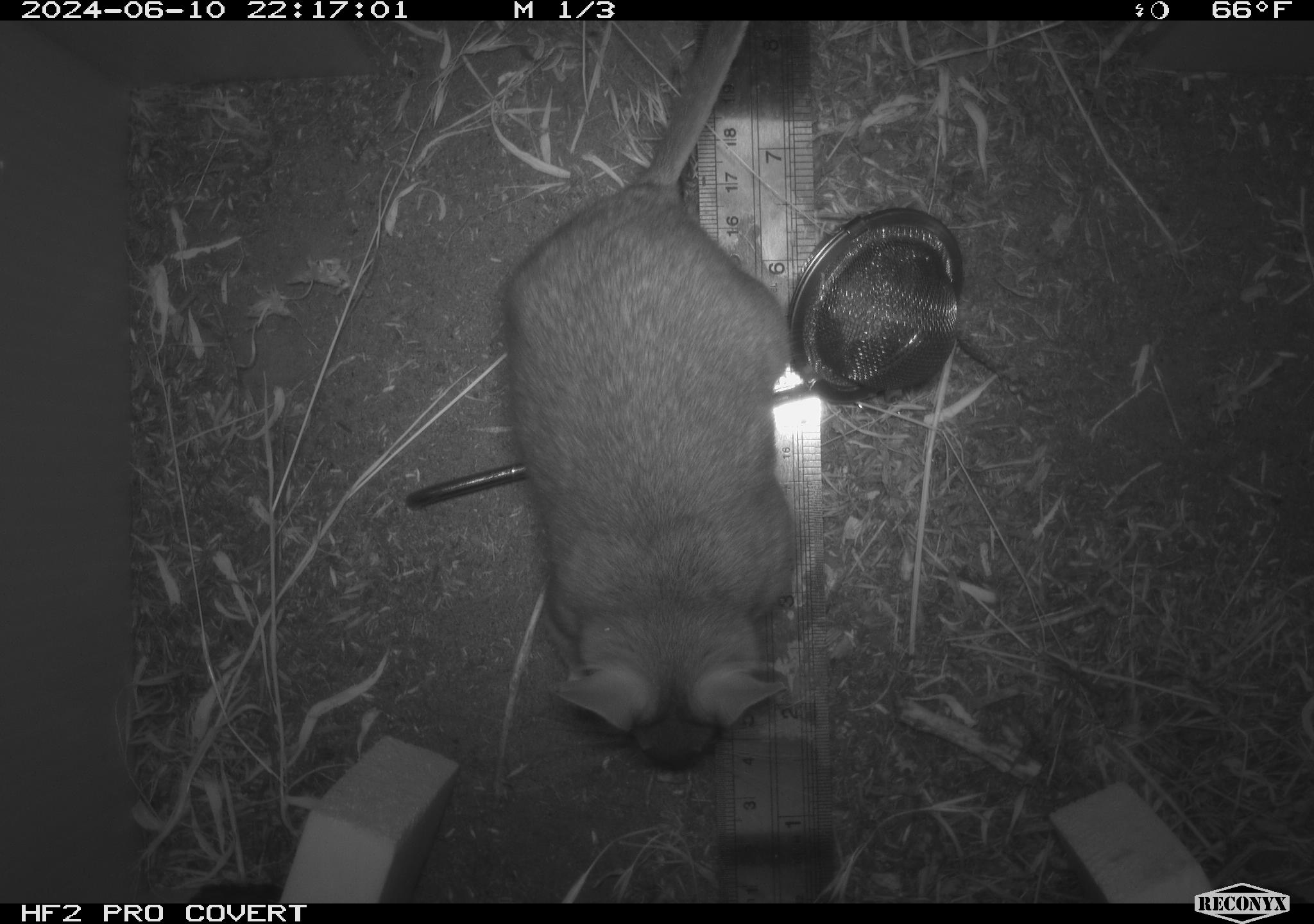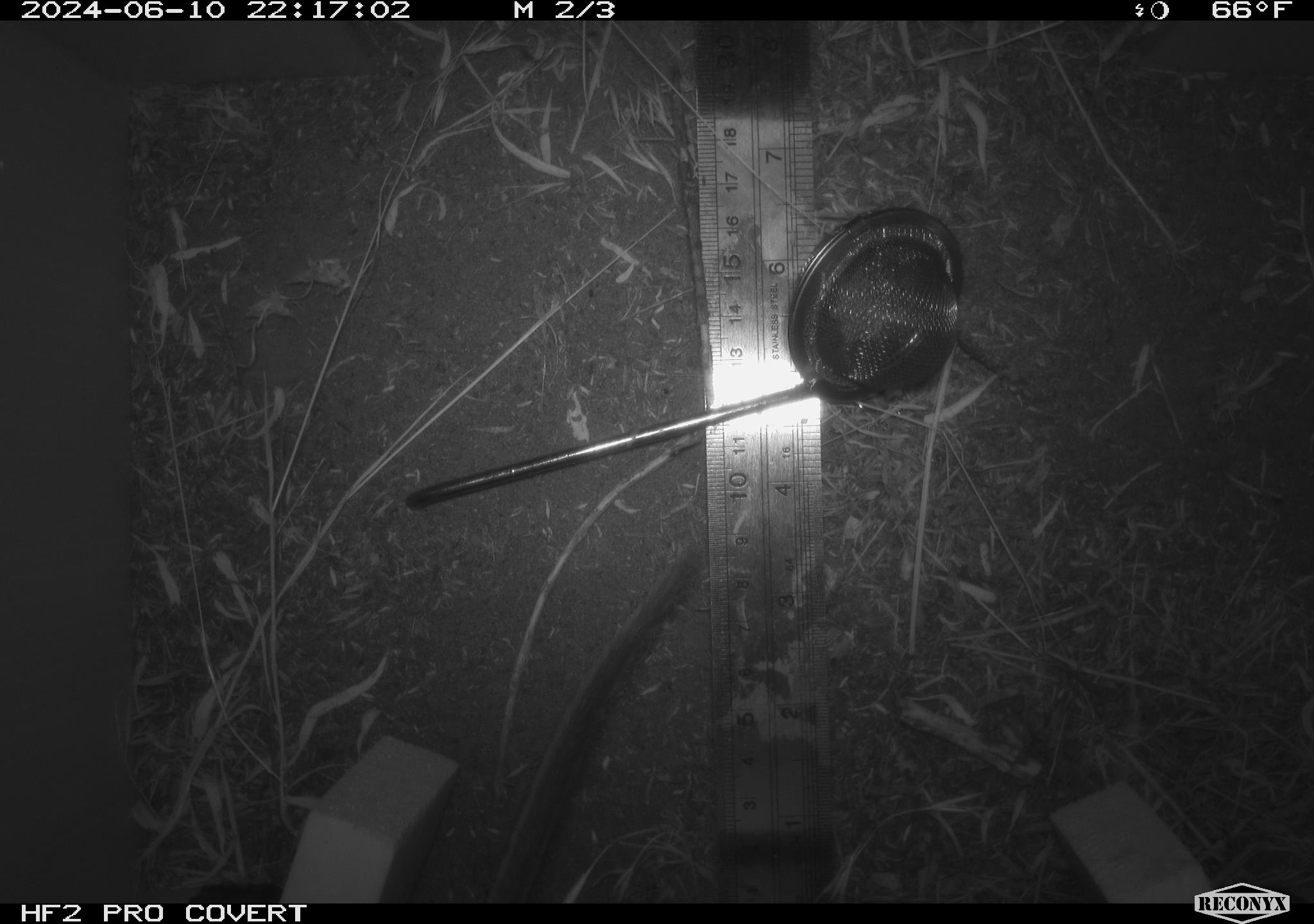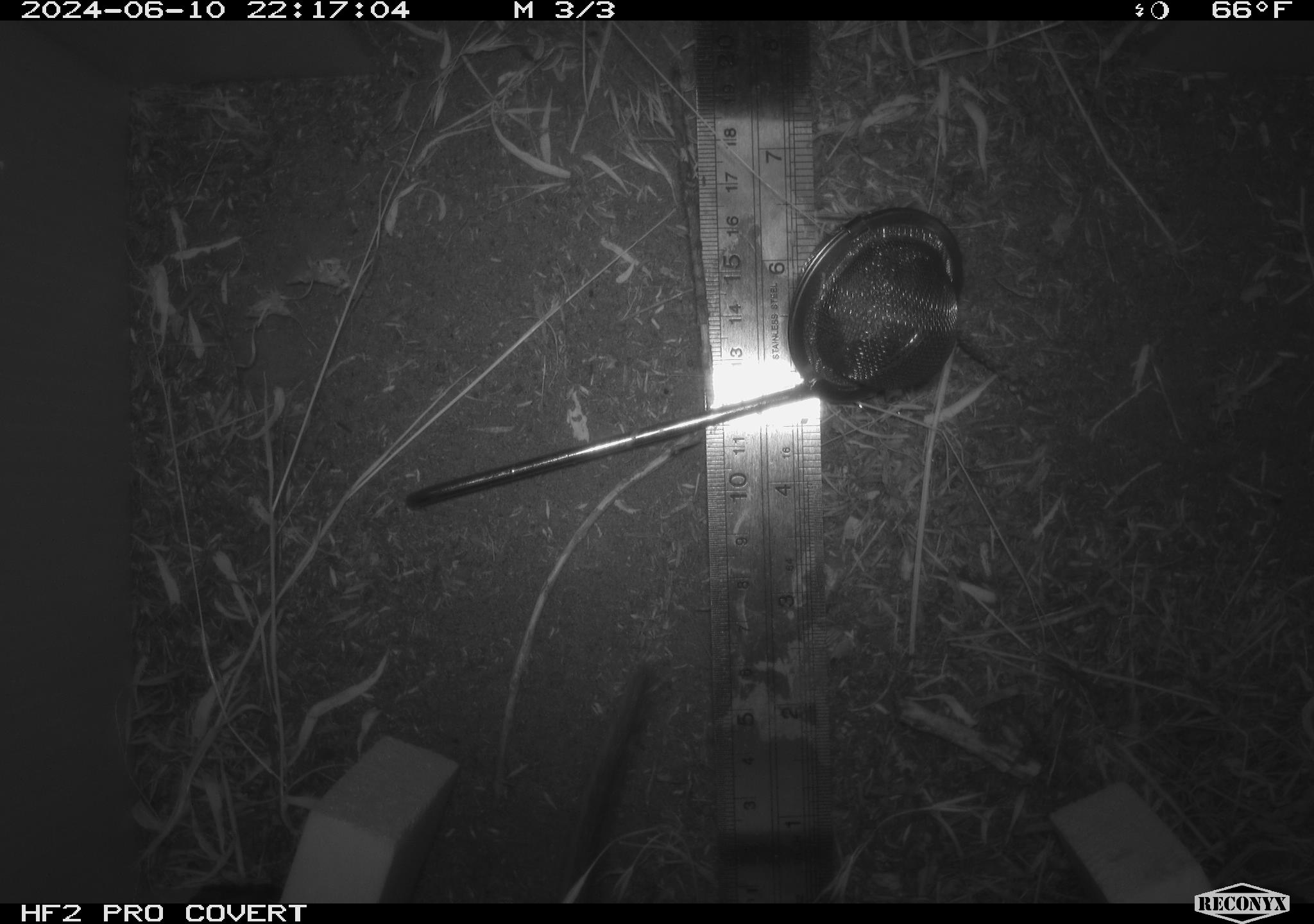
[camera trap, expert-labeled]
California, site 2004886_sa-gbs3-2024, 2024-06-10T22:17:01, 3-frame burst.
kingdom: Animalia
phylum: Chordata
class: Mammalia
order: Rodentia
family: Cricetidae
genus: Neotoma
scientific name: Neotoma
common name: pack rat or woodrat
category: neotoma species